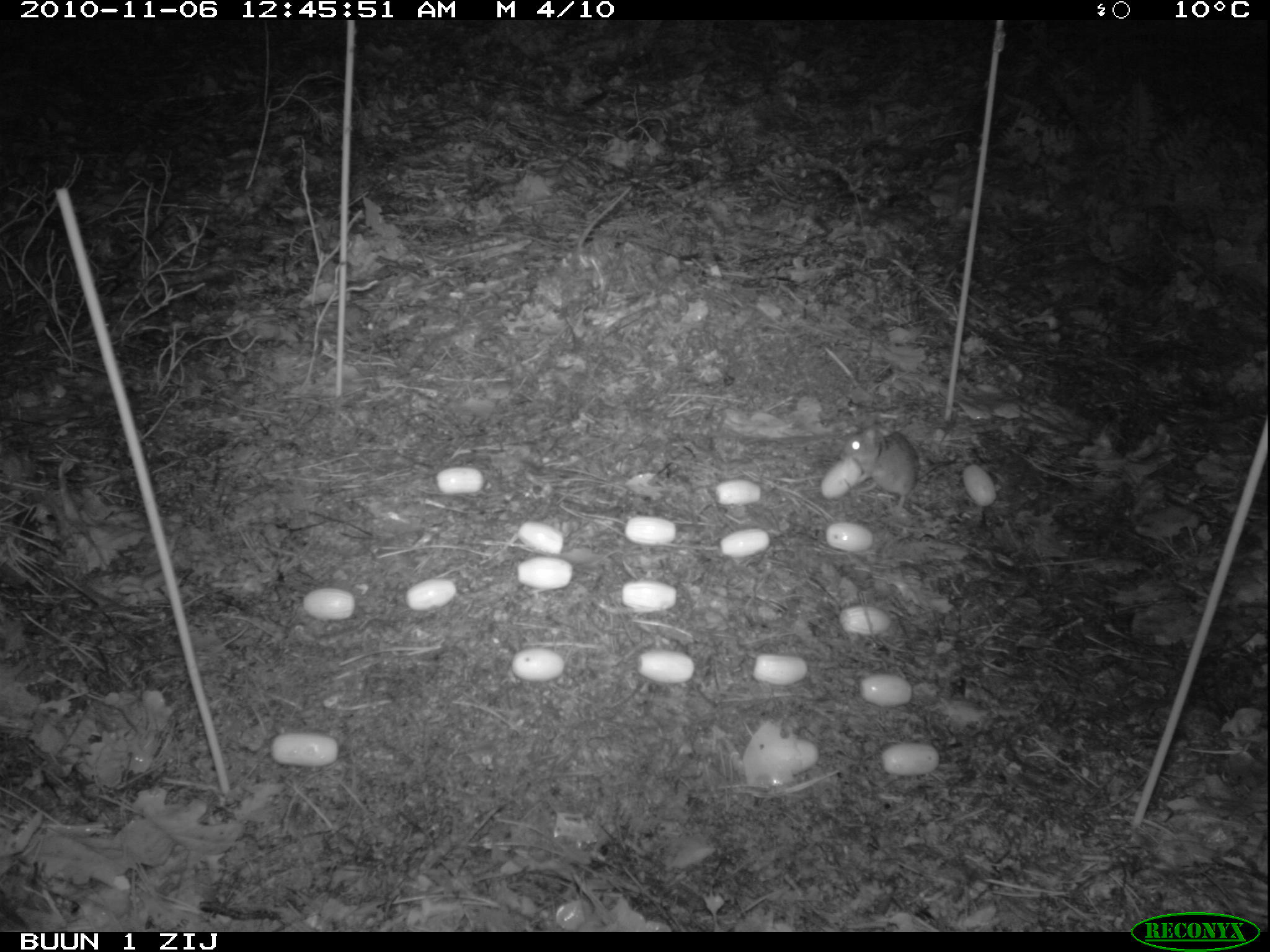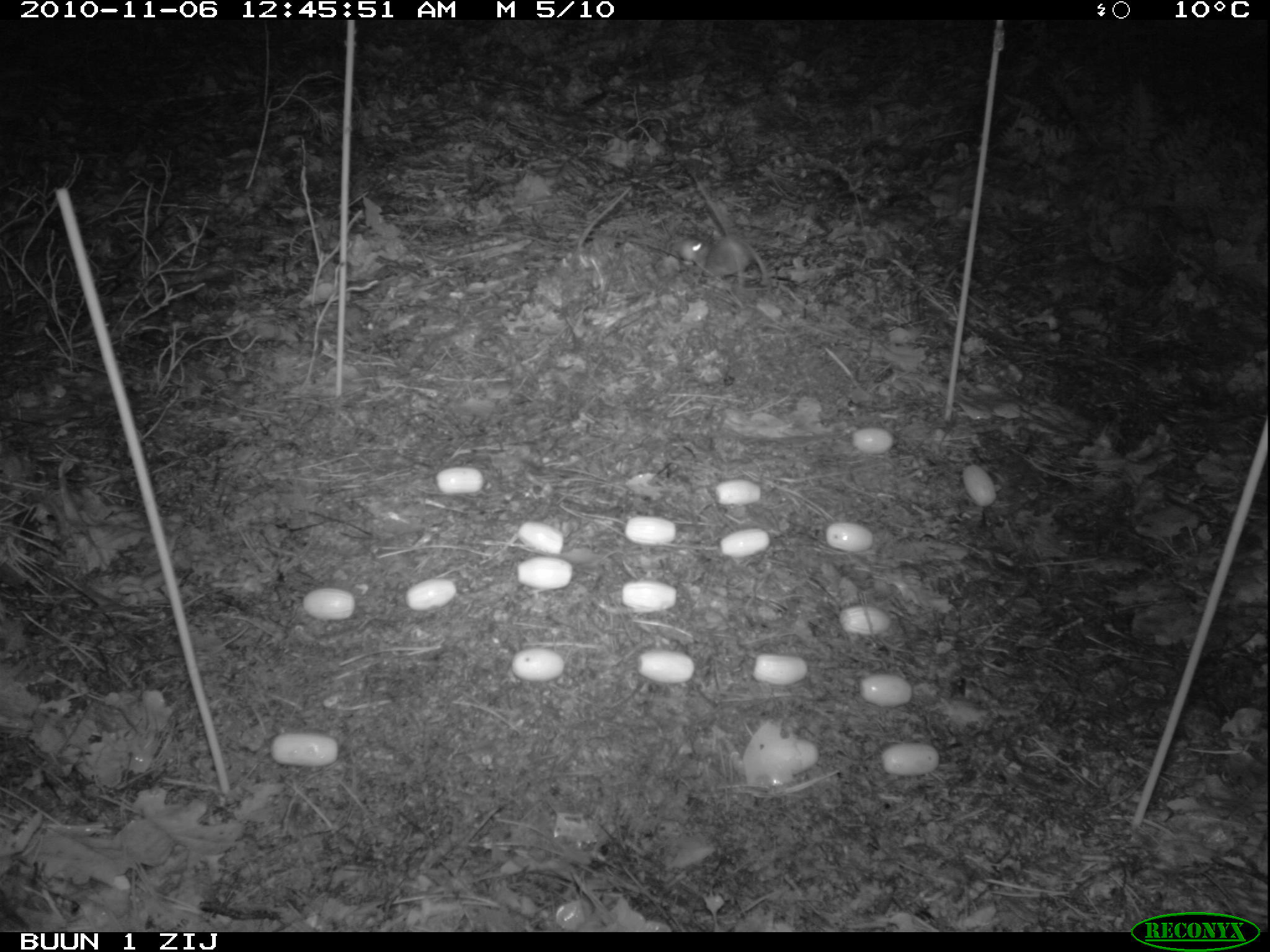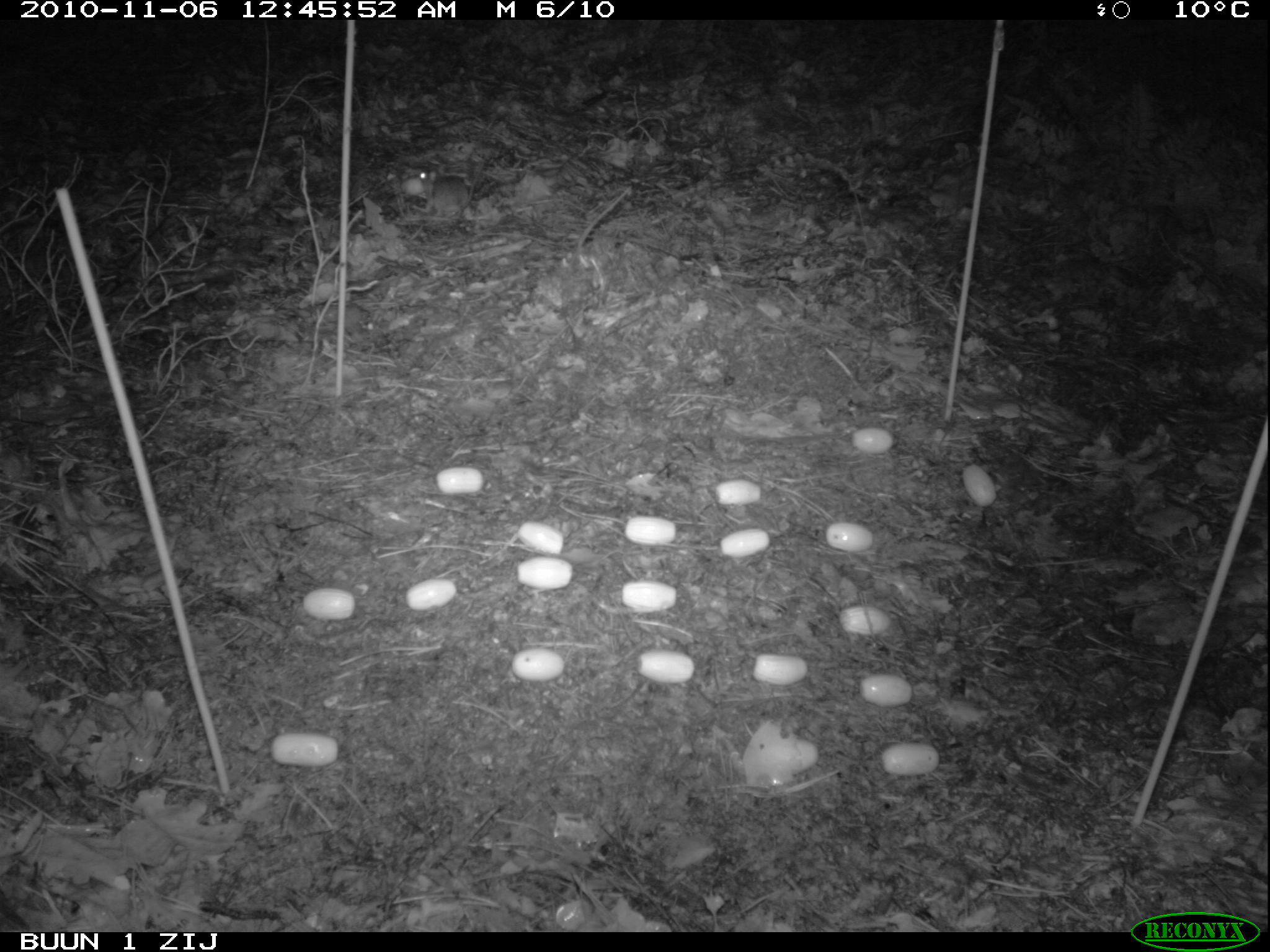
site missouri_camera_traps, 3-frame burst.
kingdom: Animalia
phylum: Chordata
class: Mammalia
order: Rodentia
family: Muridae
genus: Apodemus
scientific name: Apodemus sylvaticus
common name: wood mouse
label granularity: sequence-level